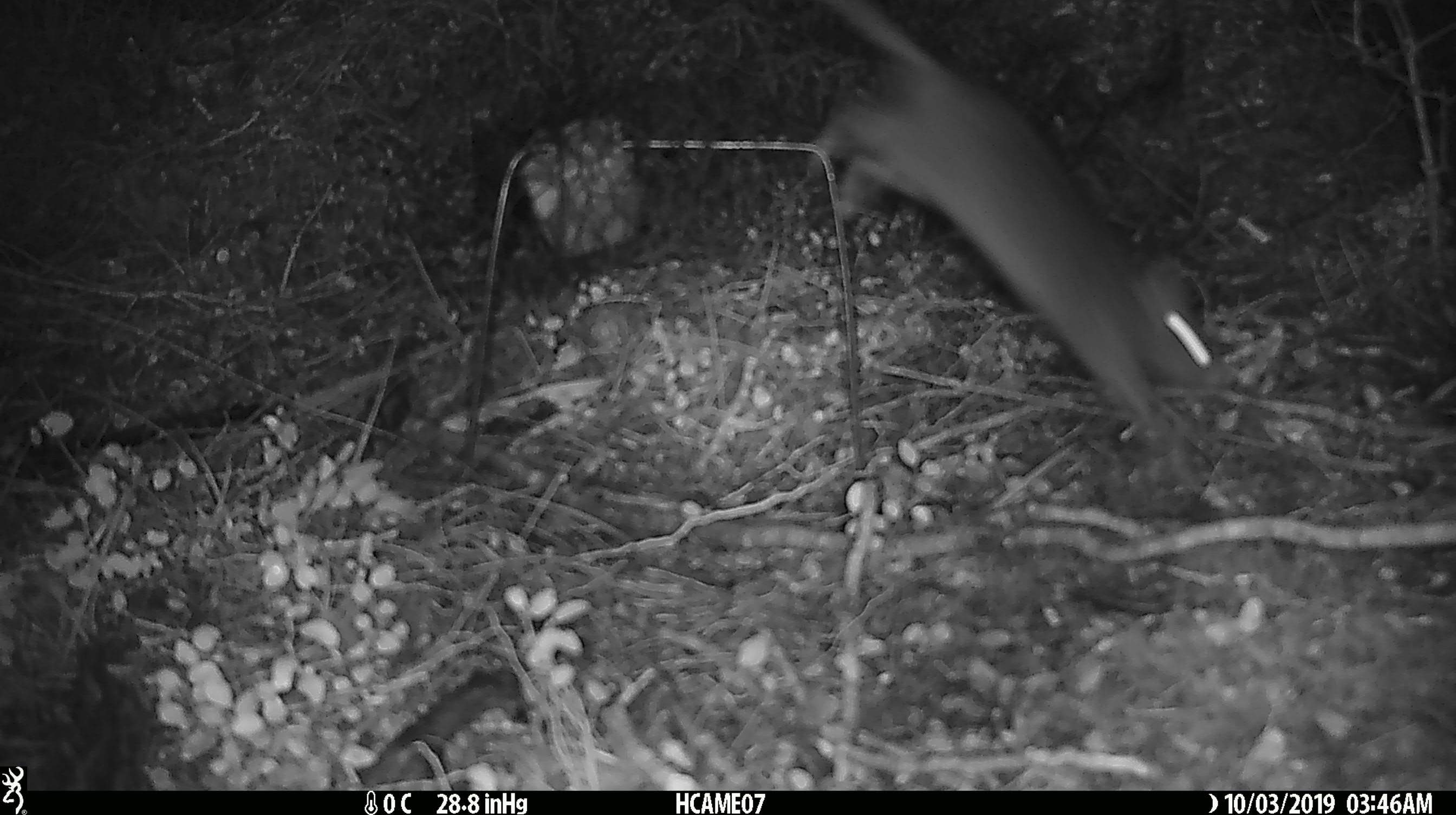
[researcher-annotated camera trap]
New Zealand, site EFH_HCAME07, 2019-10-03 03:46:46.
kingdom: Animalia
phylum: Chordata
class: Mammalia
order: Rodentia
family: Muridae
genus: Rattus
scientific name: Rattus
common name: rat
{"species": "rat (Rattus)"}